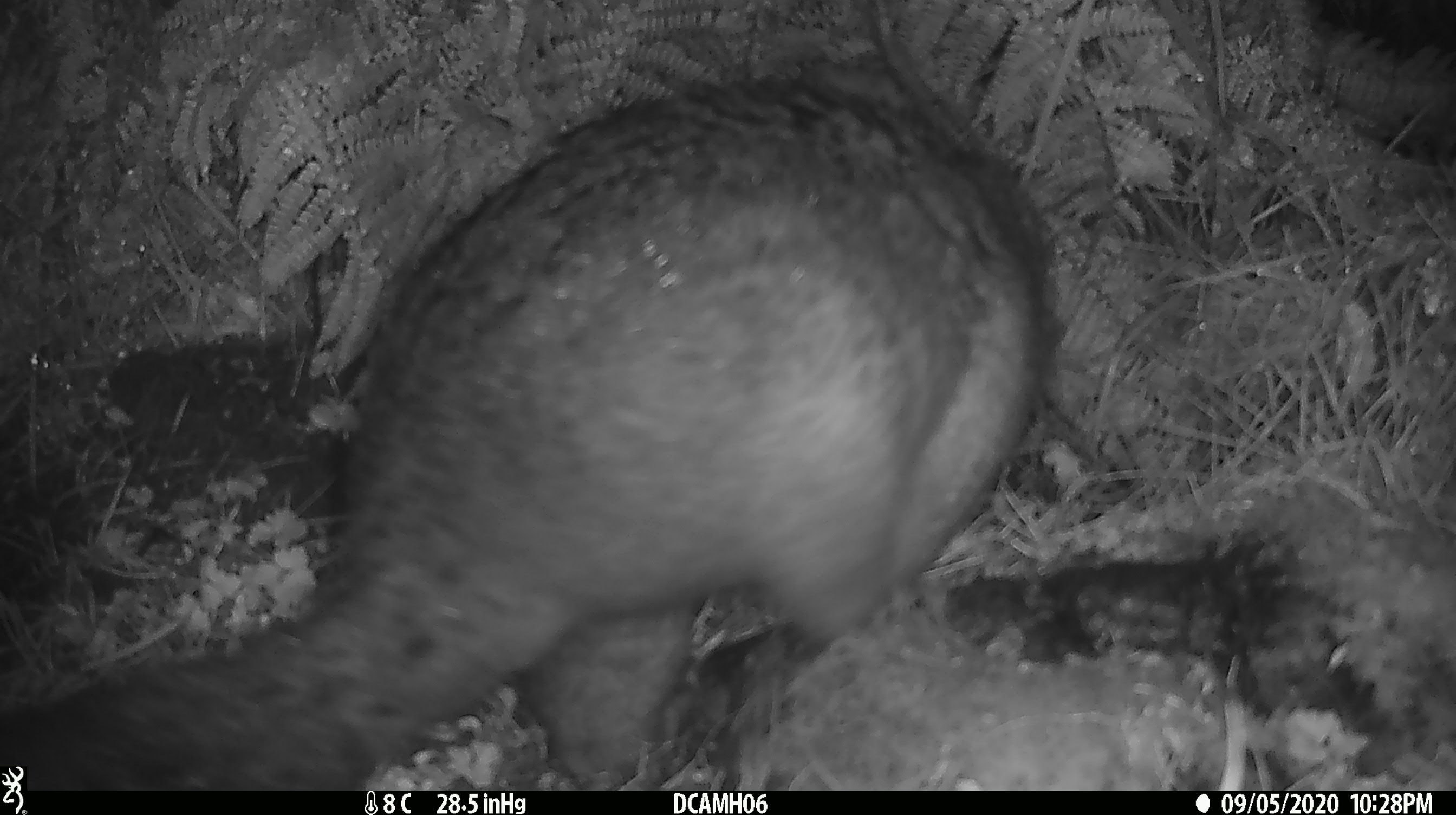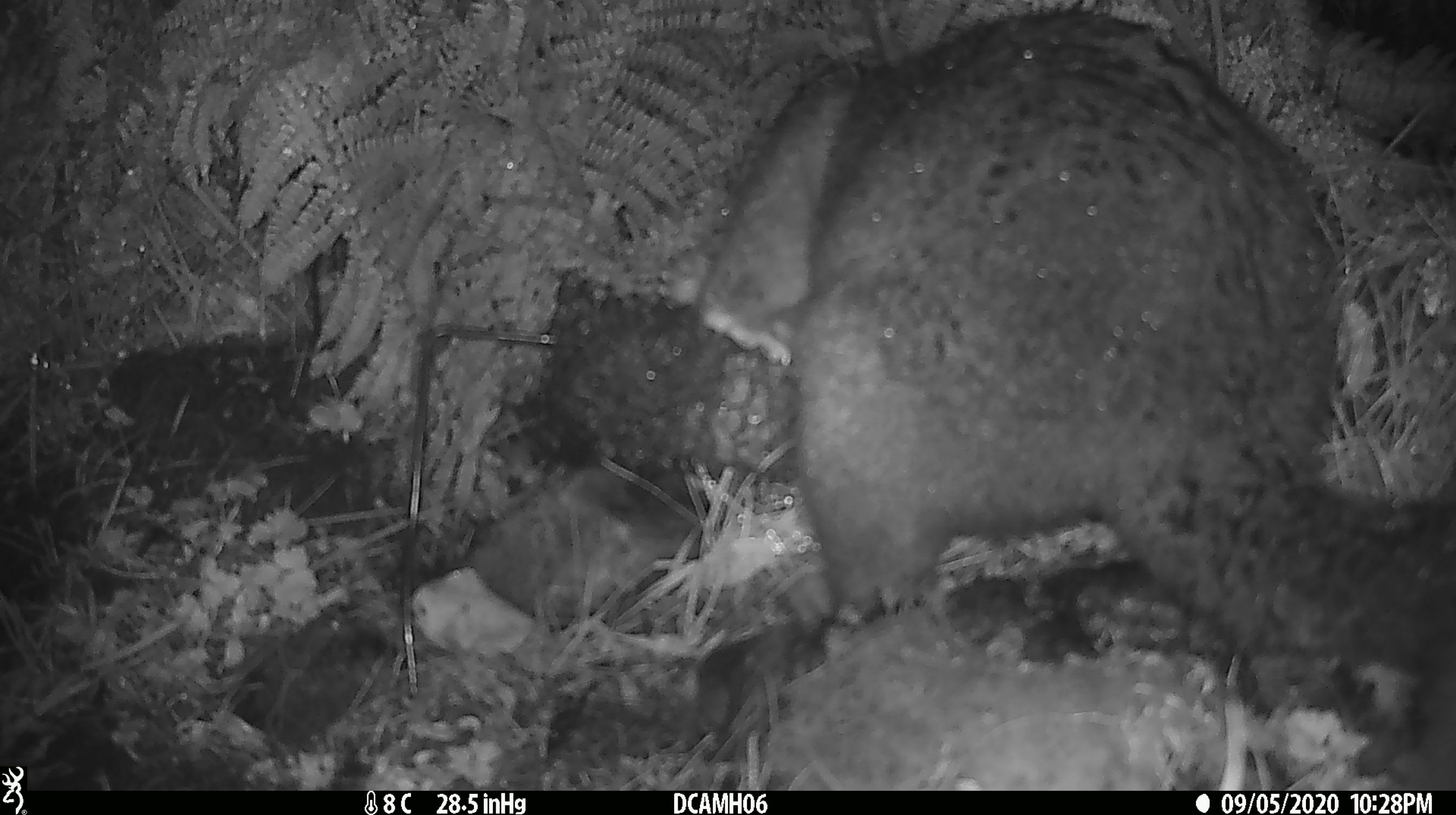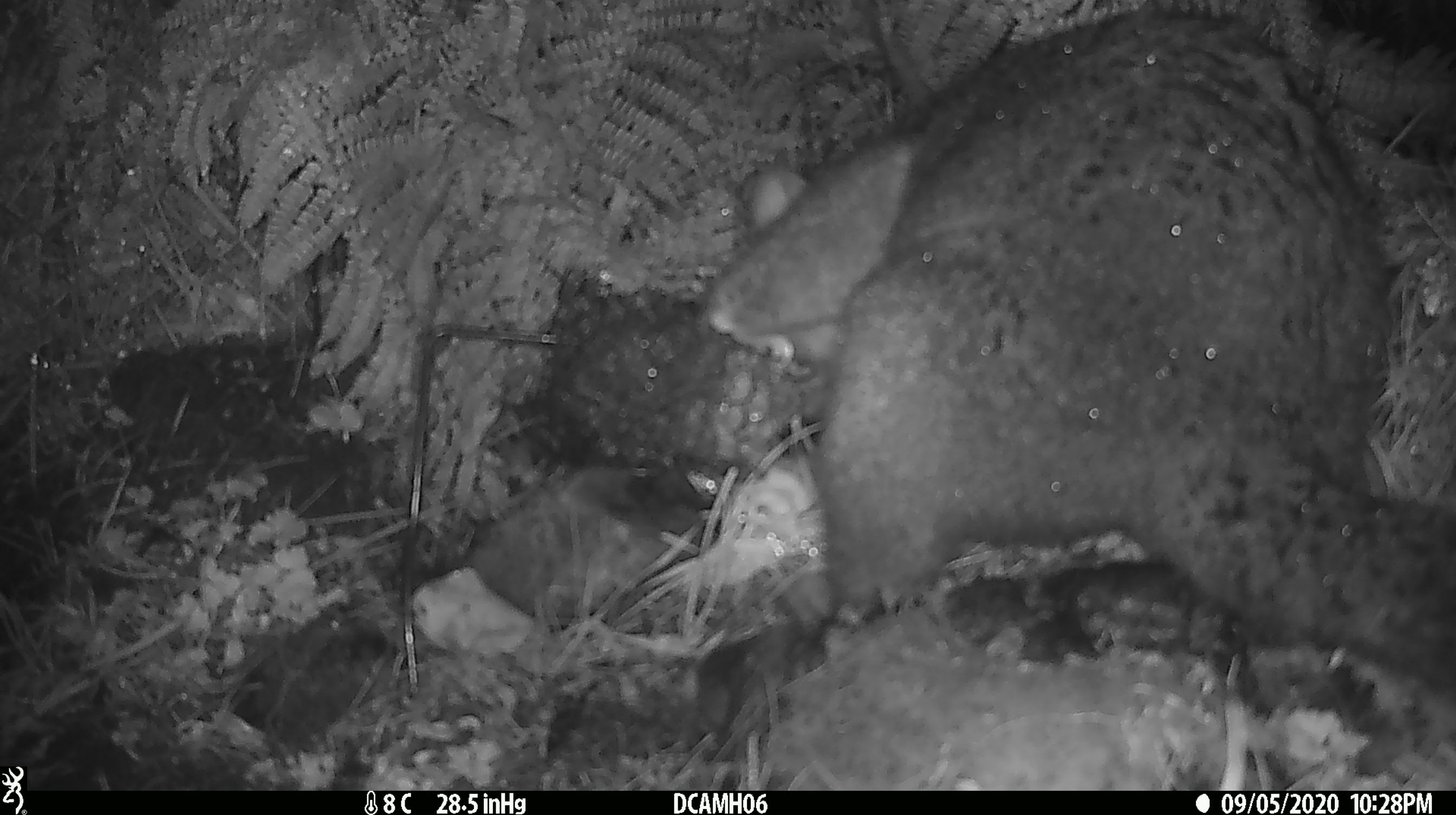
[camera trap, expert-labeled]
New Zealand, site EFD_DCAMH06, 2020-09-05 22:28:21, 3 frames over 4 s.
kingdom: Animalia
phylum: Chordata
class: Mammalia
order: Diprotodontia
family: Phalangeridae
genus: Trichosurus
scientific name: Trichosurus vulpecula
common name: common brushtail possum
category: possum